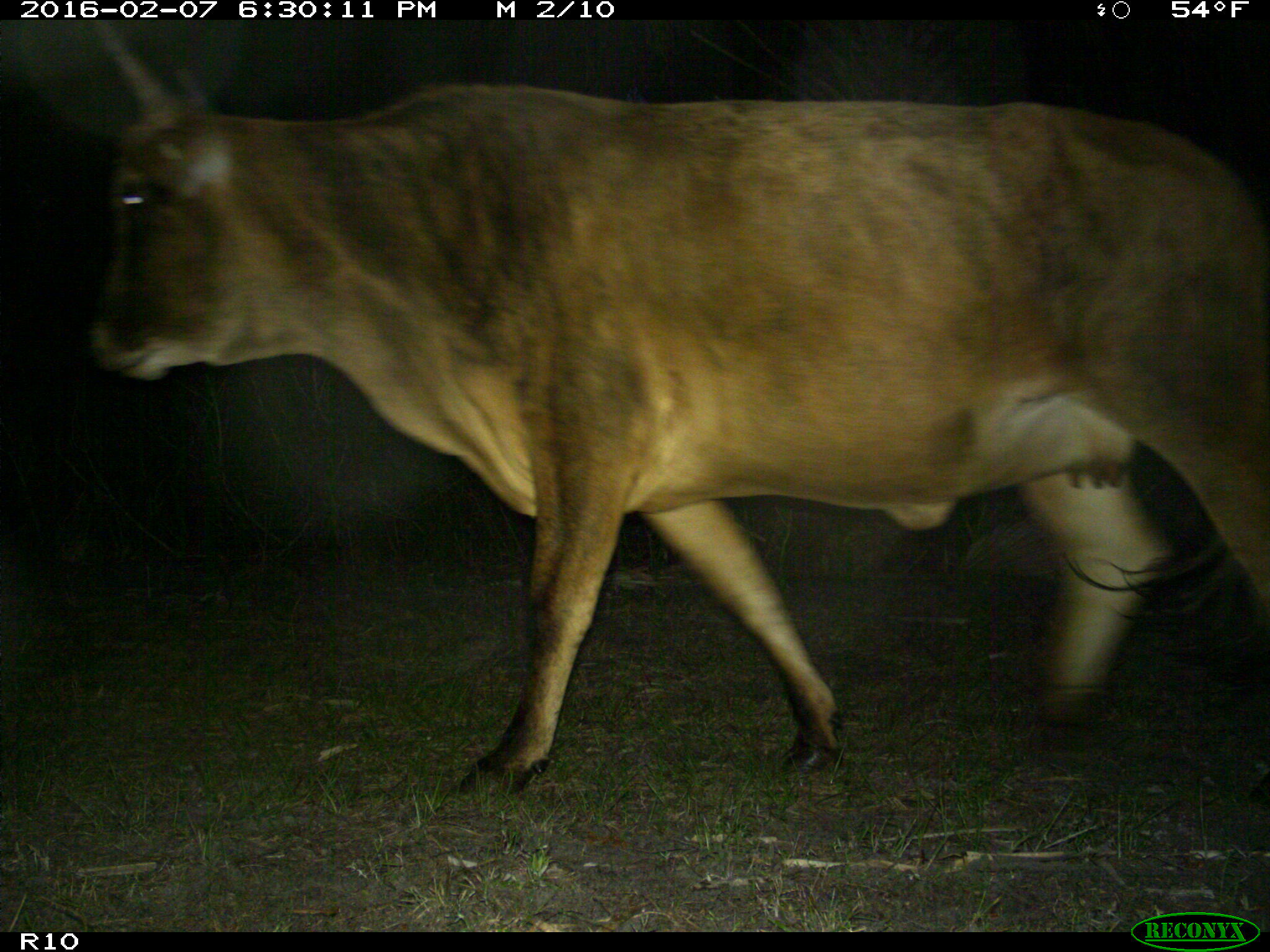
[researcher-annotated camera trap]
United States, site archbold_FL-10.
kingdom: Animalia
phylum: Chordata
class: Mammalia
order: Artiodactyla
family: Bovidae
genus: Bos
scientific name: Bos taurus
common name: domestic cow